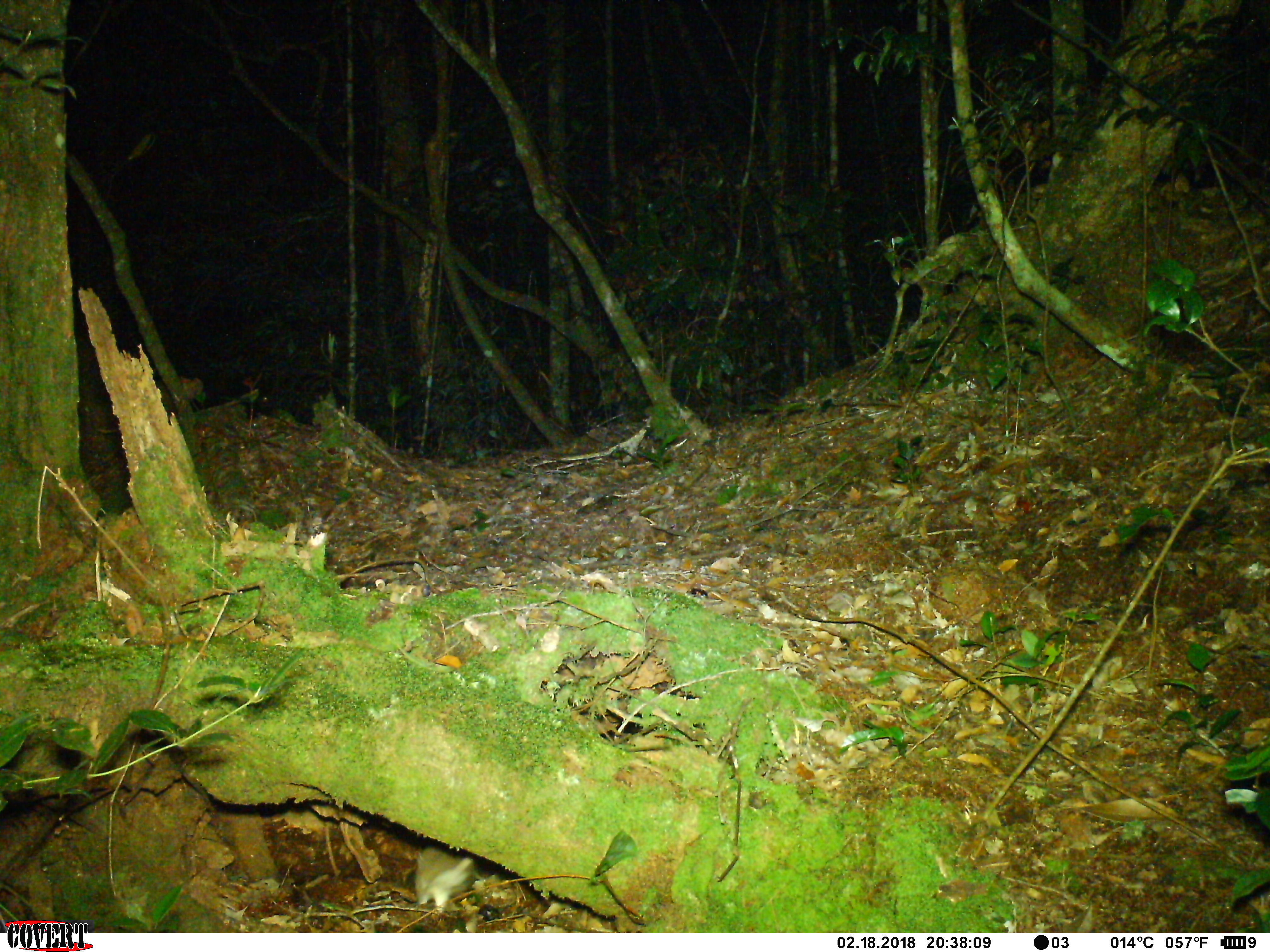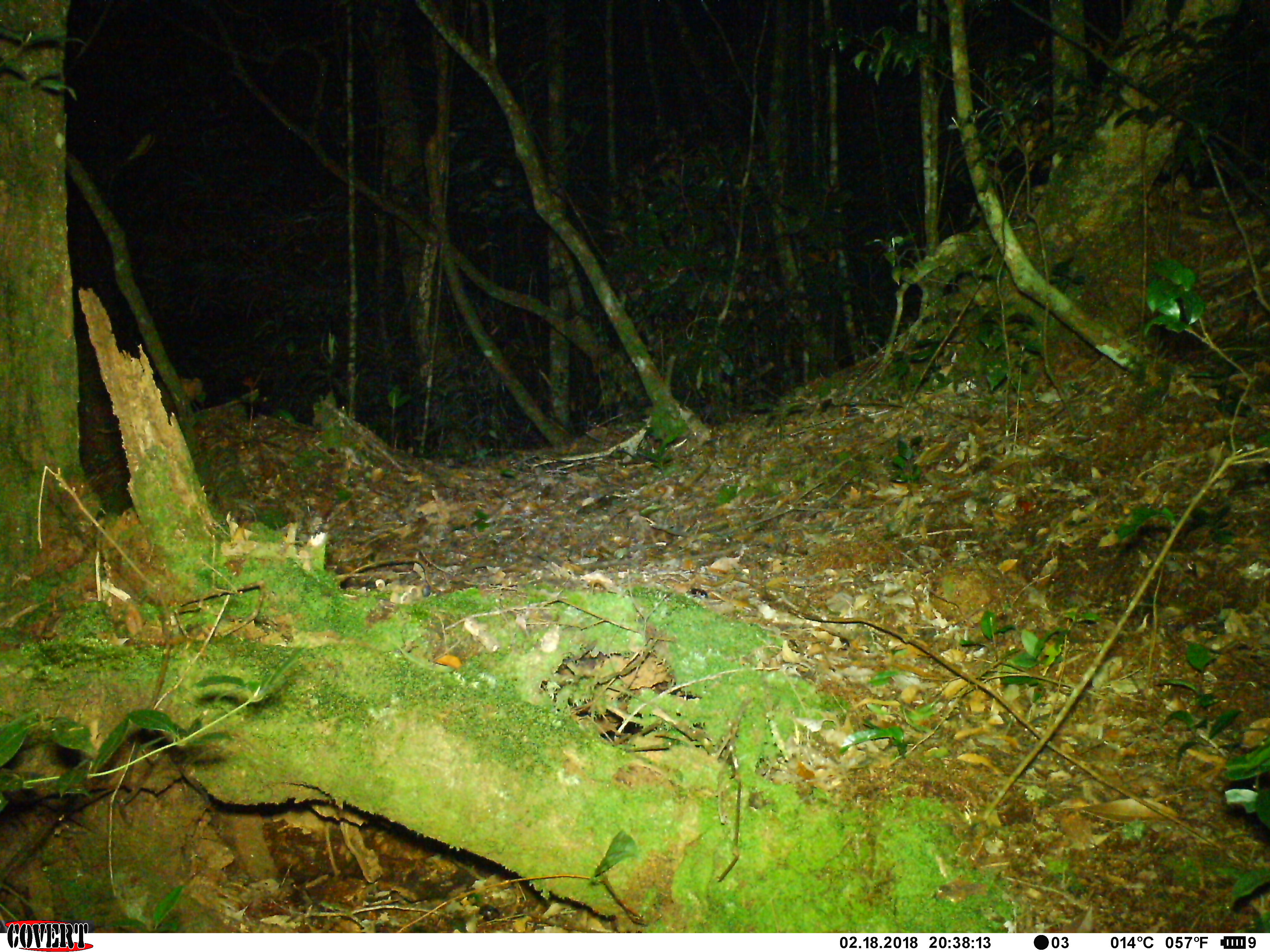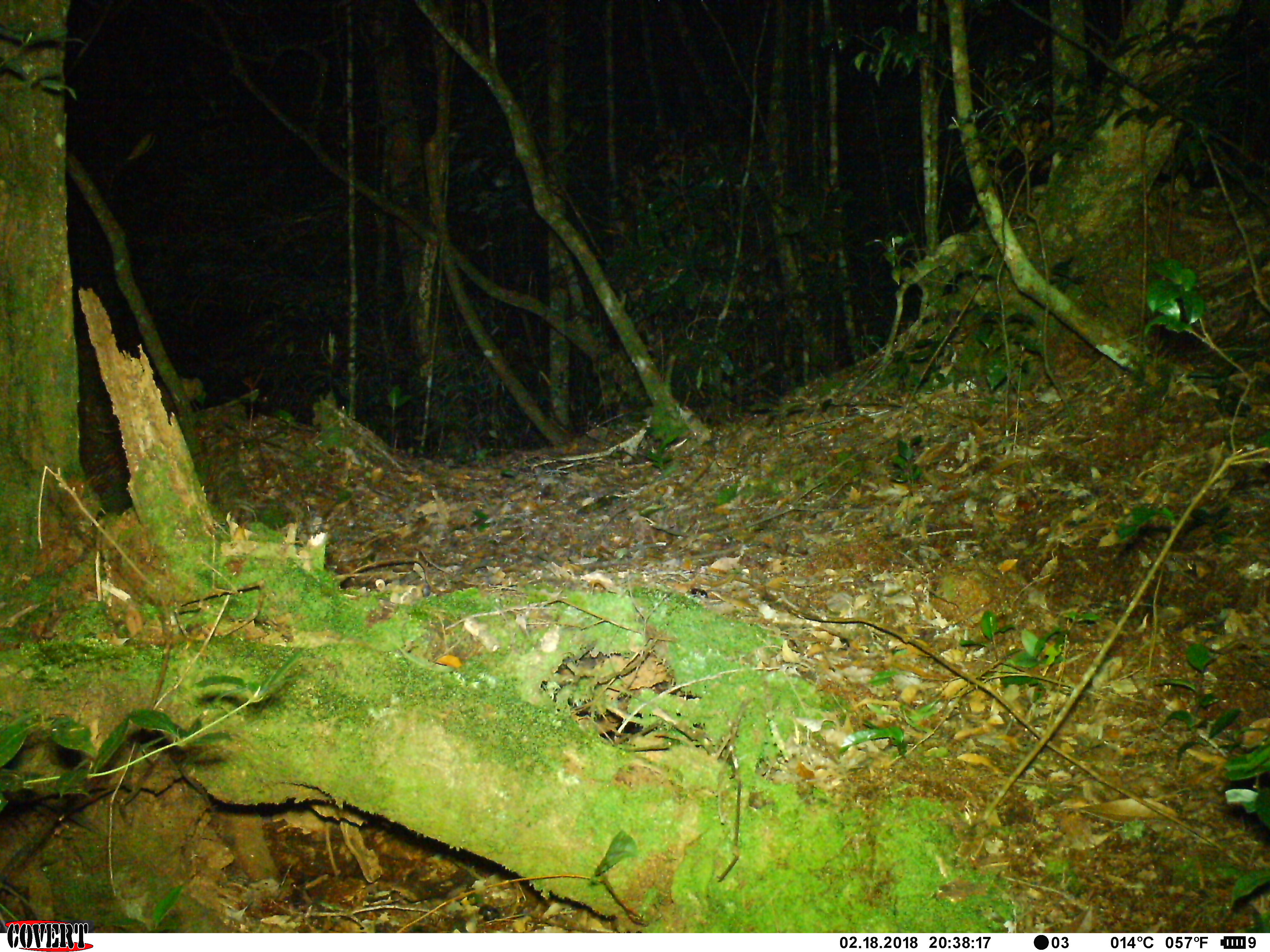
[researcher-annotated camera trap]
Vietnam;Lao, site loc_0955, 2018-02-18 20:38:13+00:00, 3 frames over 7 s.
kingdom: Animalia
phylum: Chordata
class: Mammalia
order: Rodentia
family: Muridae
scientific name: Muridae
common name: old-world mice and rats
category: unidentified murid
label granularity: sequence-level